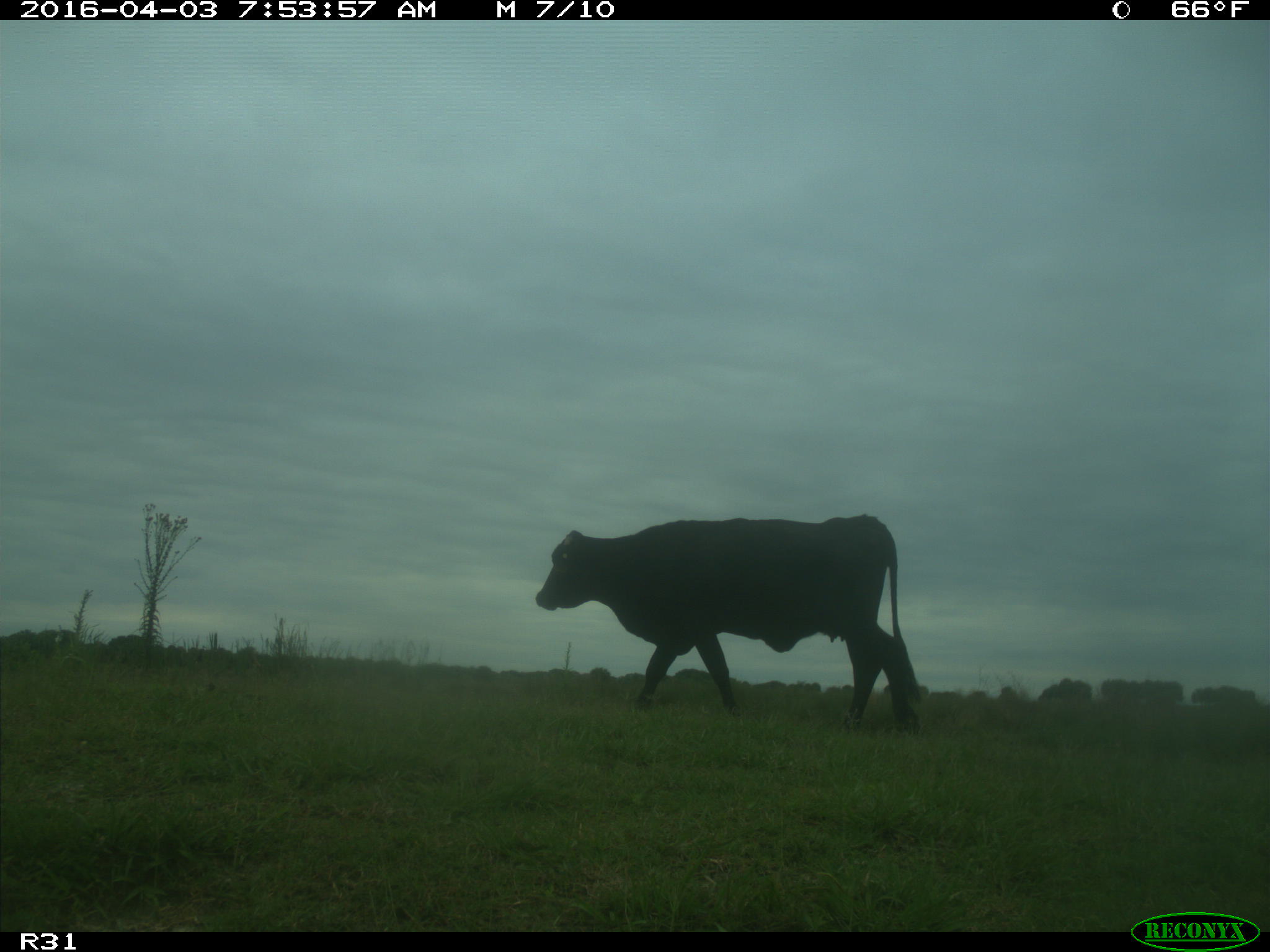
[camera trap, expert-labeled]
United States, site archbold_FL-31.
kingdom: Animalia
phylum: Chordata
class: Mammalia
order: Artiodactyla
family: Bovidae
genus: Bos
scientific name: Bos taurus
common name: domestic cow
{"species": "Bos taurus (domestic cow)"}